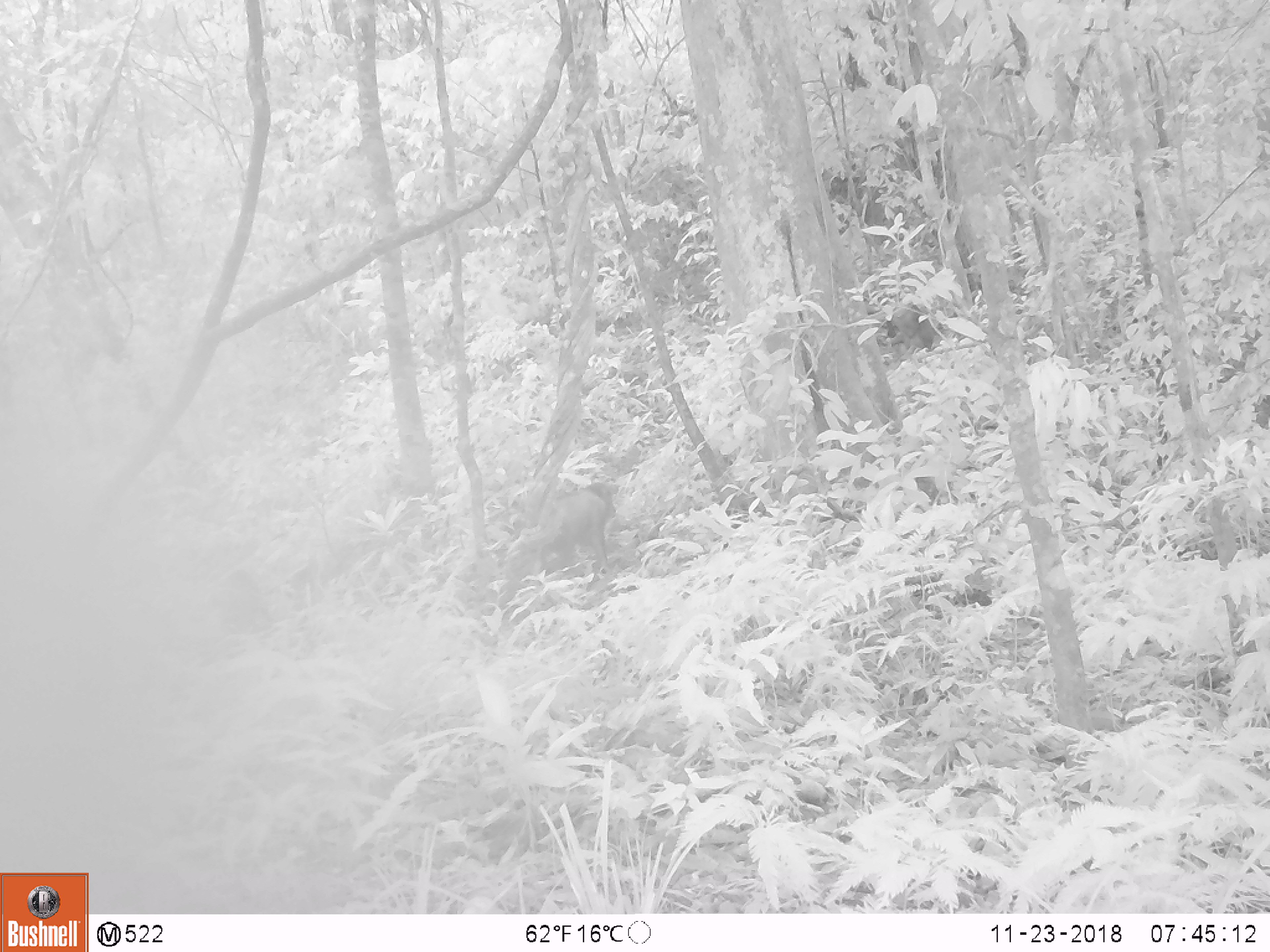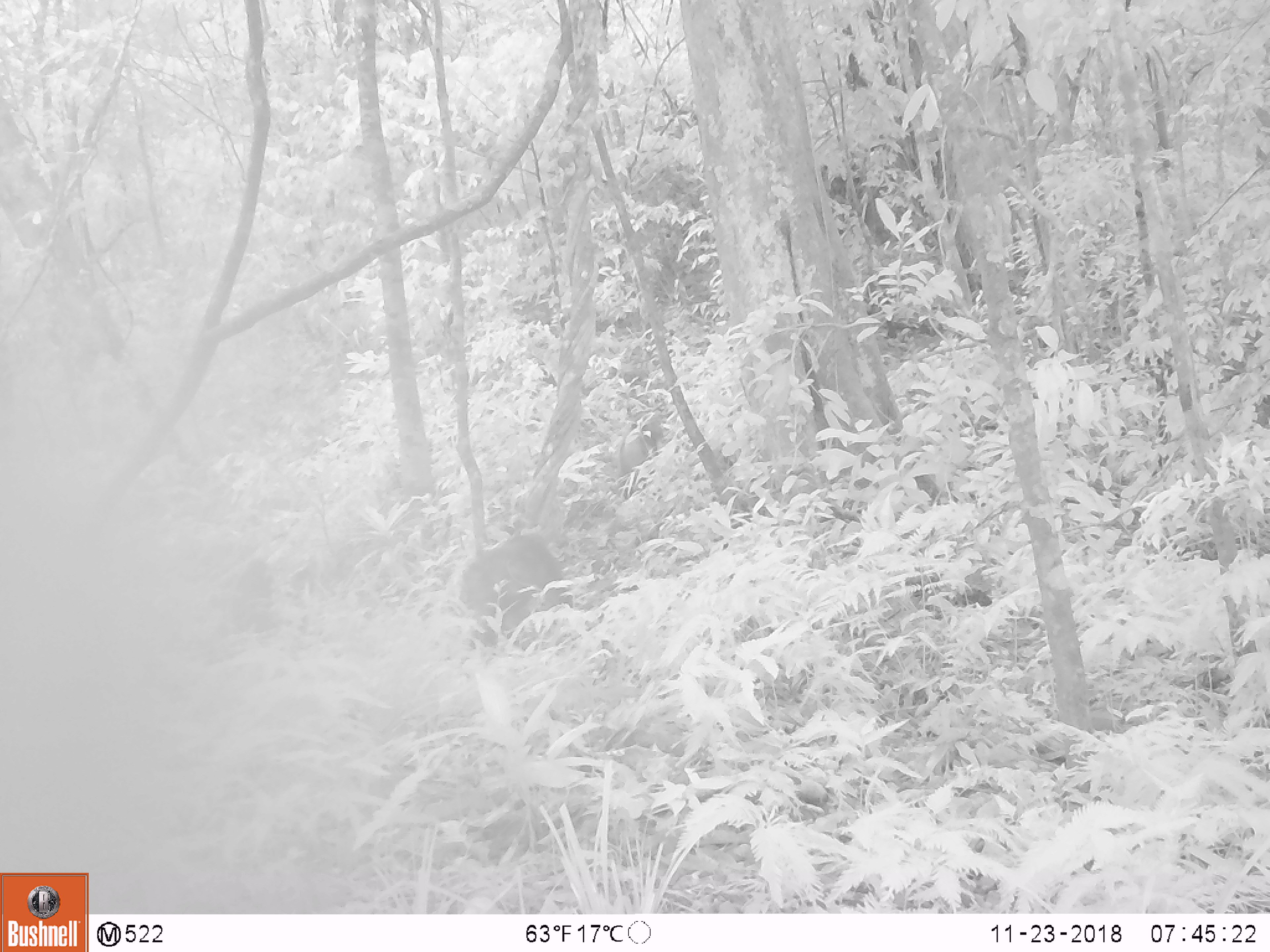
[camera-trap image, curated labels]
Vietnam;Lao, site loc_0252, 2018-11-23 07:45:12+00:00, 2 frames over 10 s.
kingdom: Animalia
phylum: Chordata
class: Mammalia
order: Primates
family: Cercopithecidae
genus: Macaca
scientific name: Macaca arctoides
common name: stump-tailed macaque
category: stump tailed macaque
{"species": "stump tailed macaque (stump-tailed macaque) (Macaca arctoides)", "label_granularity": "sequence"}